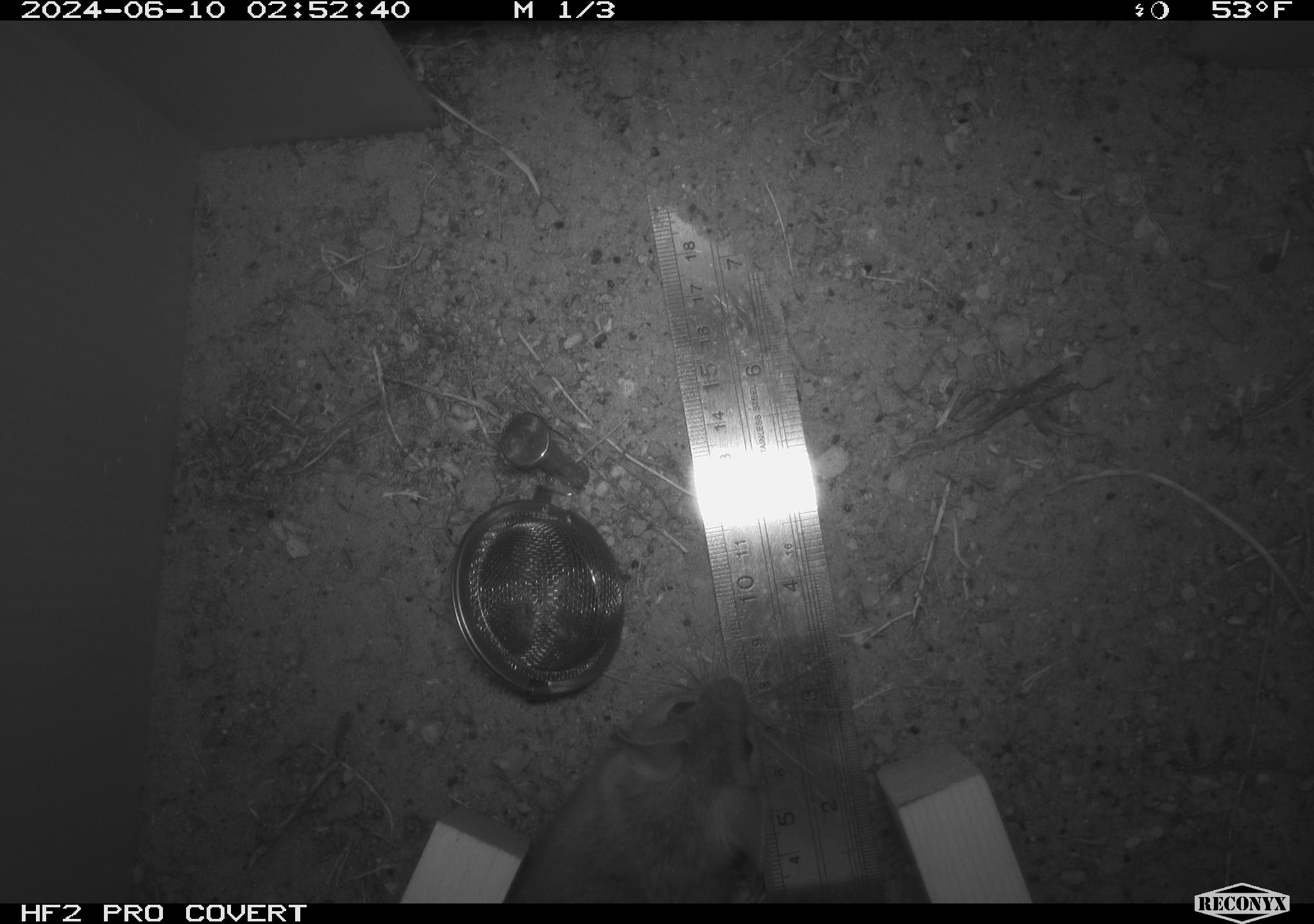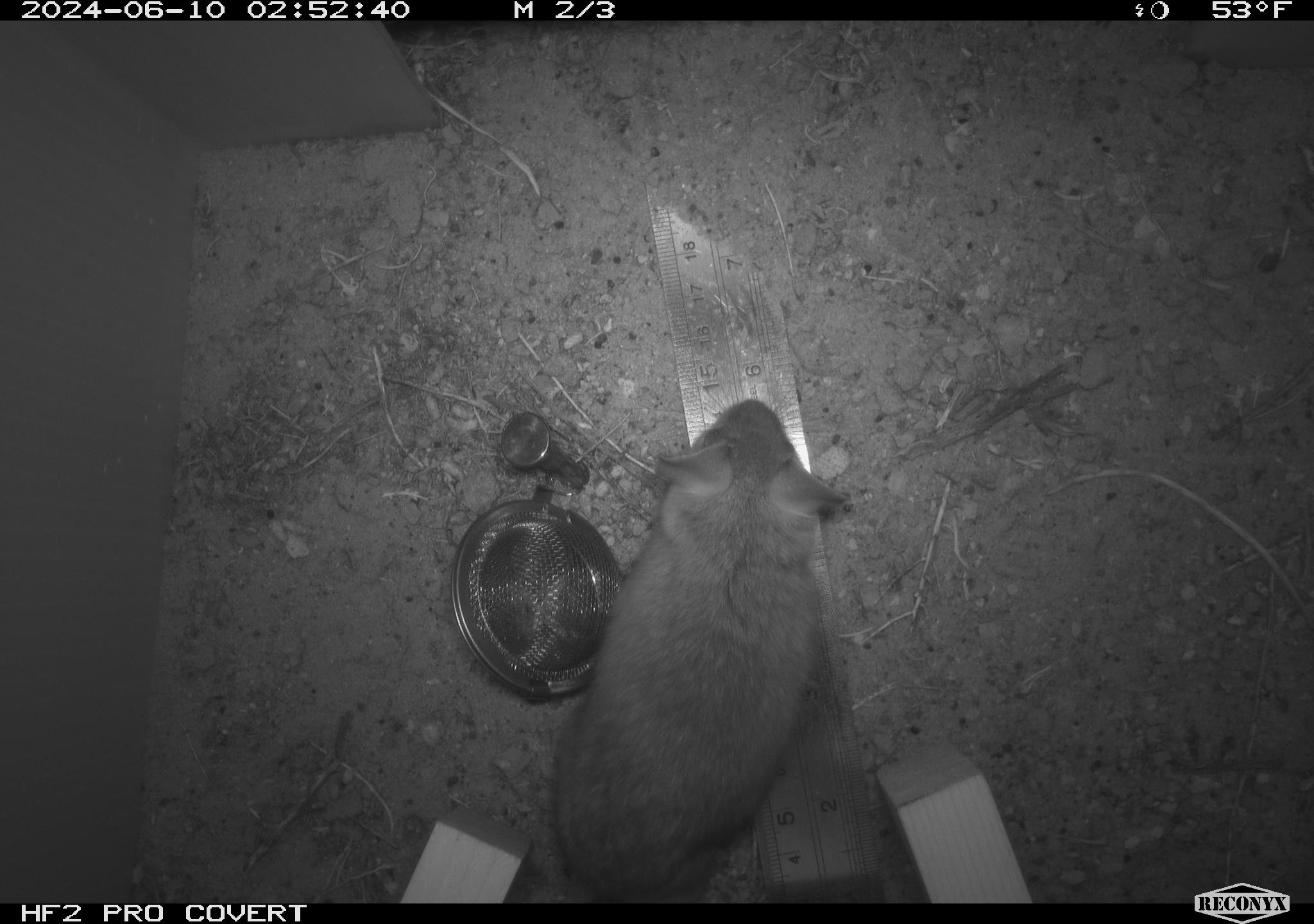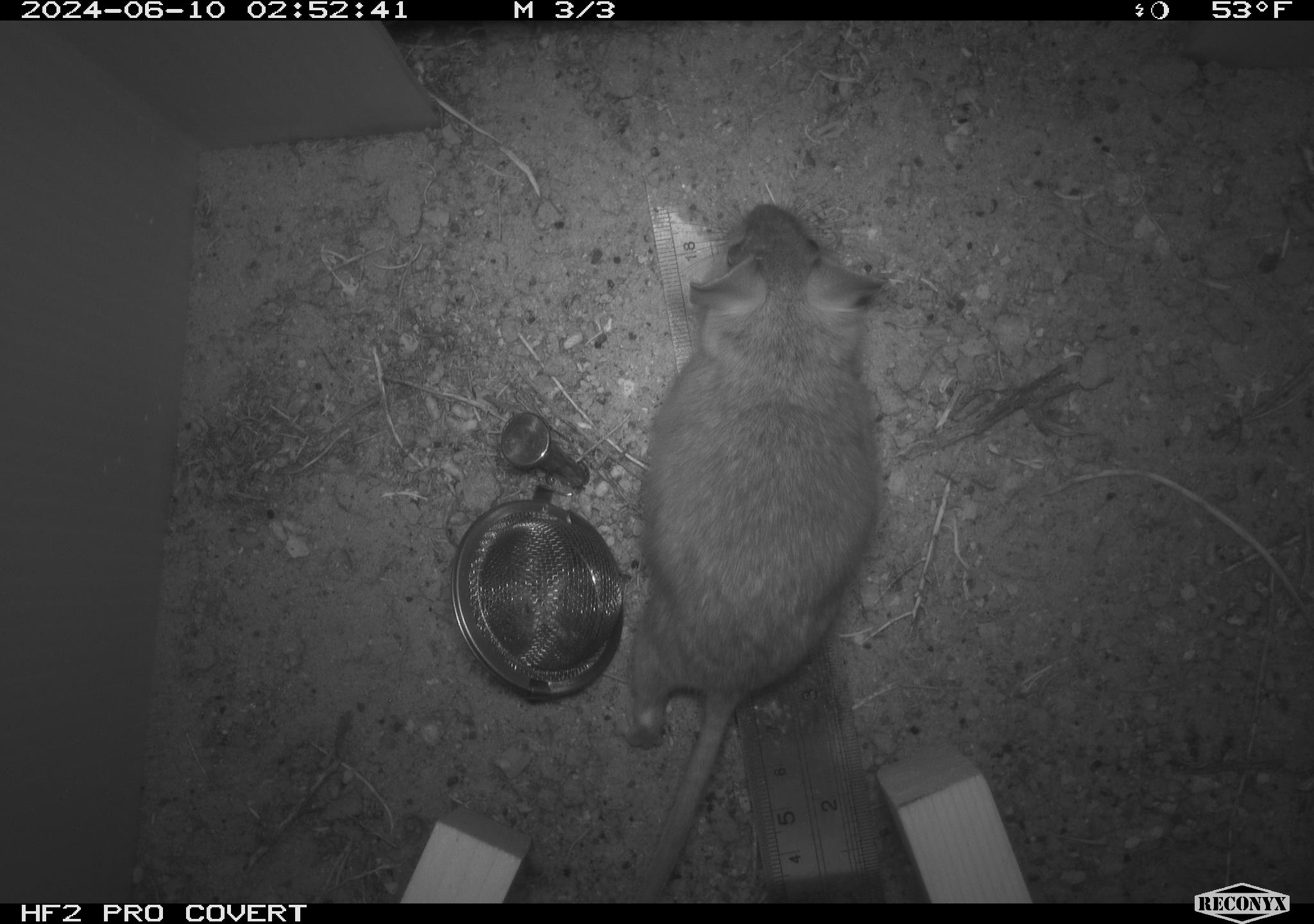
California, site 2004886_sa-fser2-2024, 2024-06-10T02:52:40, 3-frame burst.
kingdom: Animalia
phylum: Chordata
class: Mammalia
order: Rodentia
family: Cricetidae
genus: Neotoma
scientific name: Neotoma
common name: pack rat or woodrat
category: neotoma species